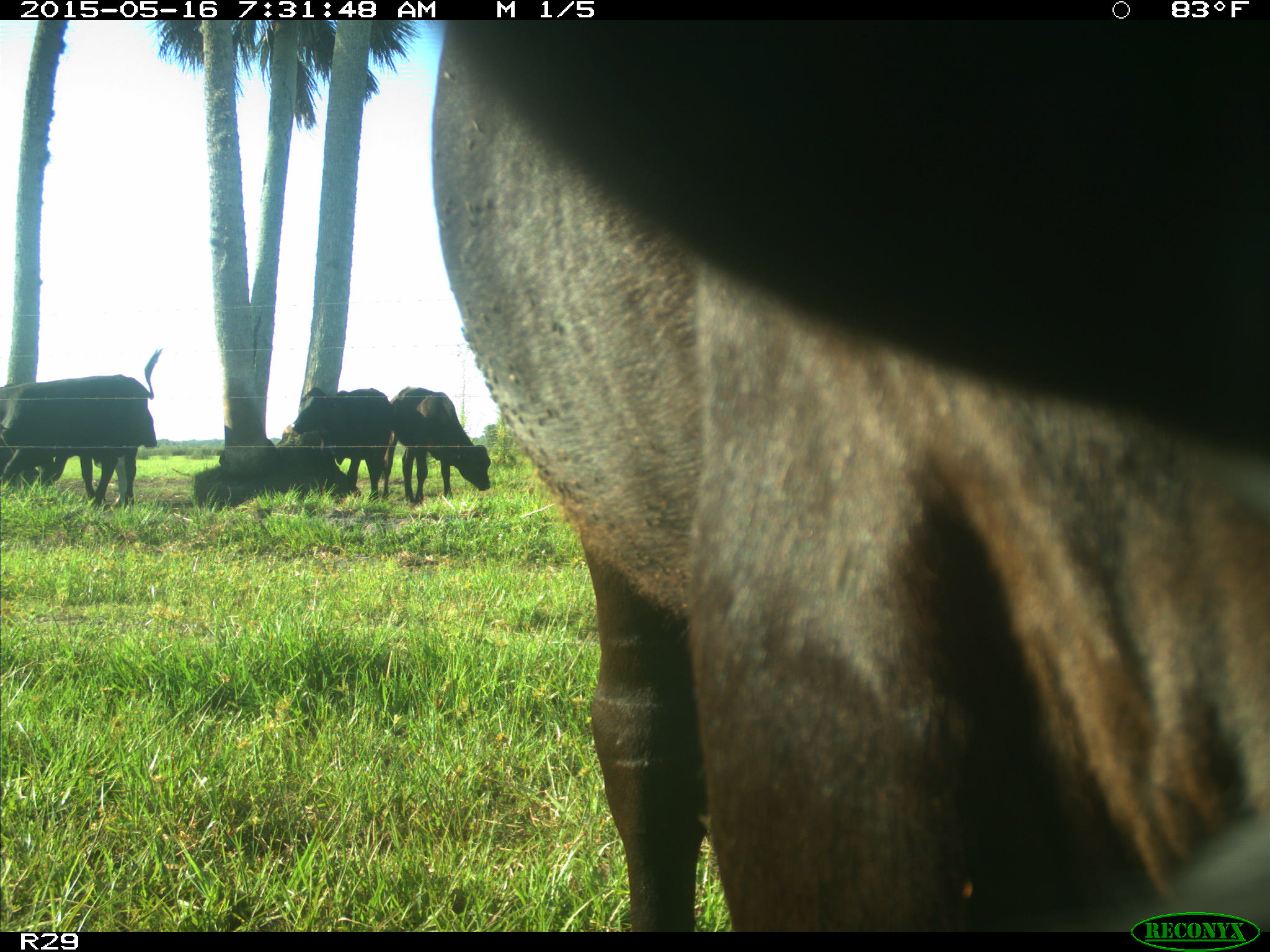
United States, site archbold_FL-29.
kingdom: Animalia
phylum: Chordata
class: Mammalia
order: Artiodactyla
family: Bovidae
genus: Bos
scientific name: Bos taurus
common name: domestic cow